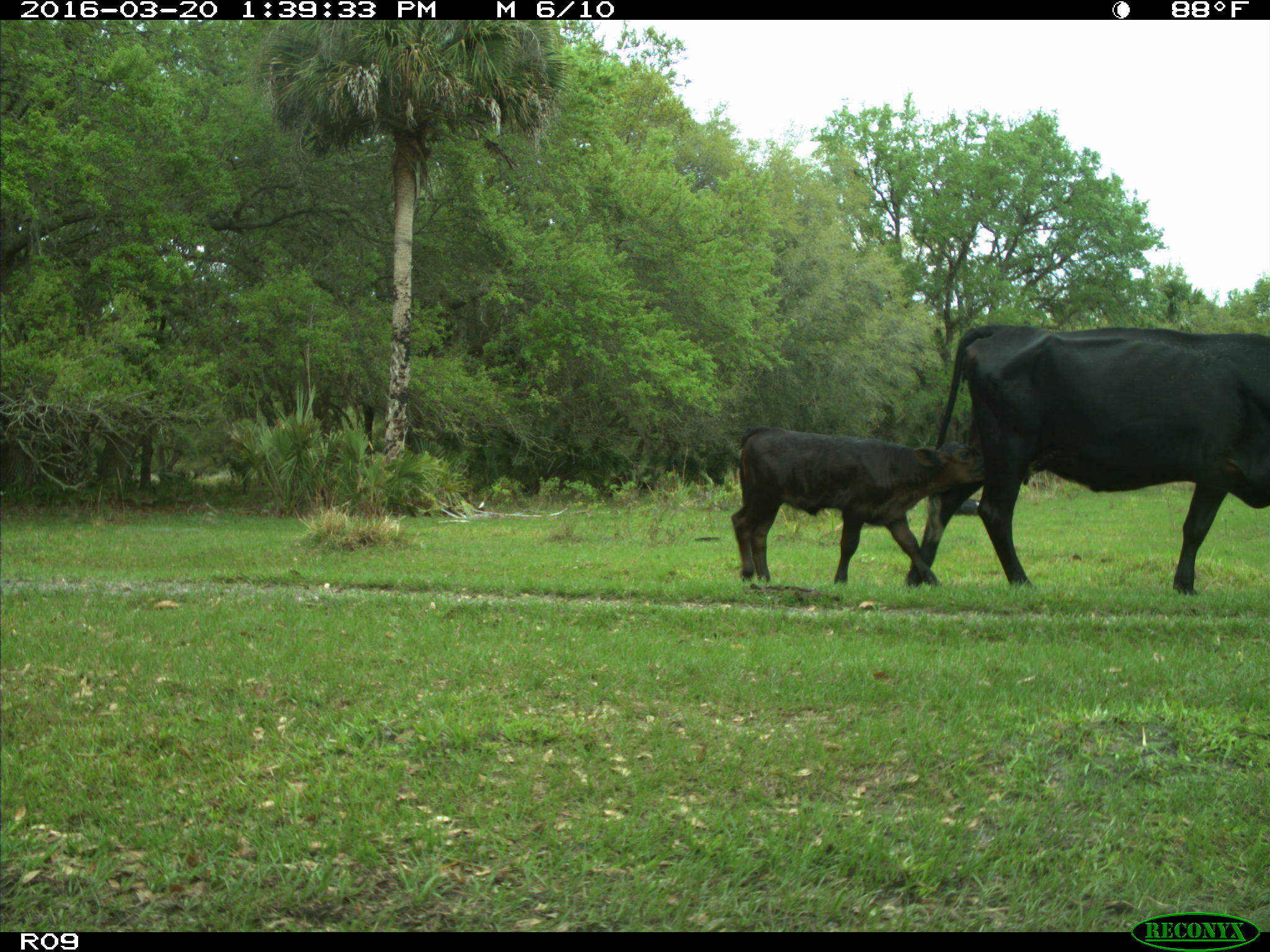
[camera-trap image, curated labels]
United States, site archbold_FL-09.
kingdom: Animalia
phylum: Chordata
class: Mammalia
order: Artiodactyla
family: Bovidae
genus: Bos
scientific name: Bos taurus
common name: domestic cow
Bos taurus (domestic cow).